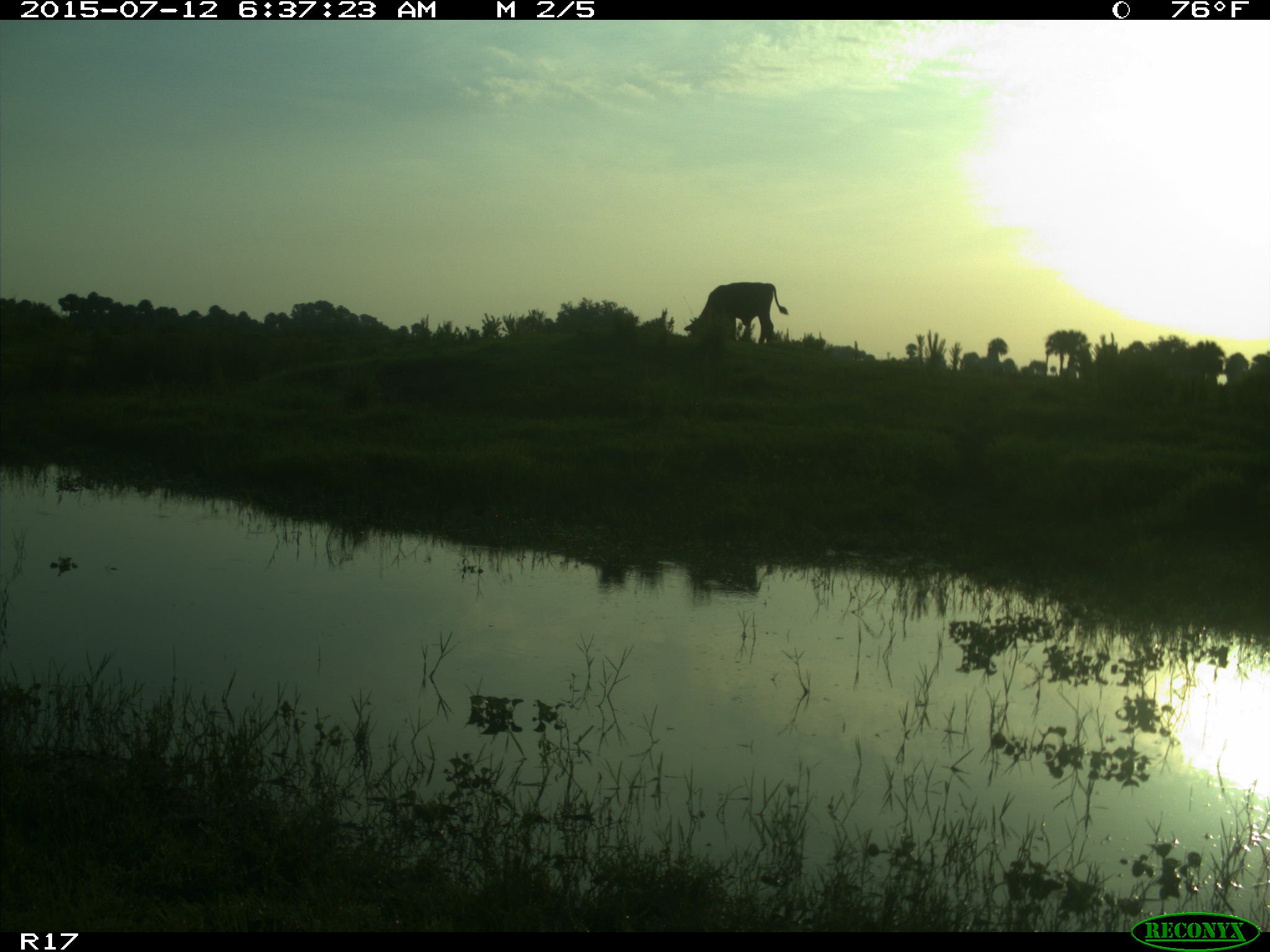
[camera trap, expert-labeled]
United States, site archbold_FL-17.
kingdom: Animalia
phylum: Chordata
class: Mammalia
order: Artiodactyla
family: Bovidae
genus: Bos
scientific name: Bos taurus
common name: domestic cow